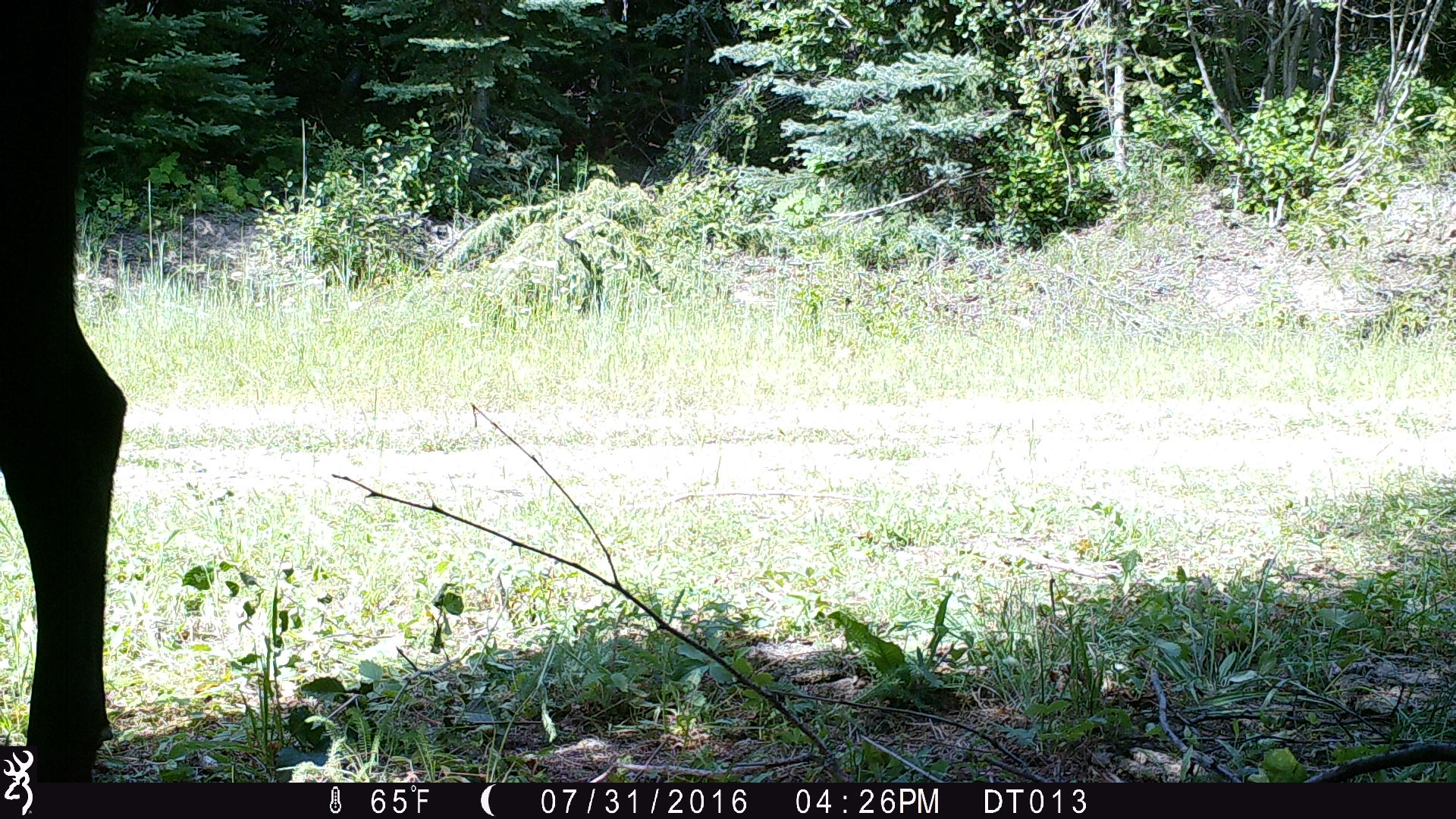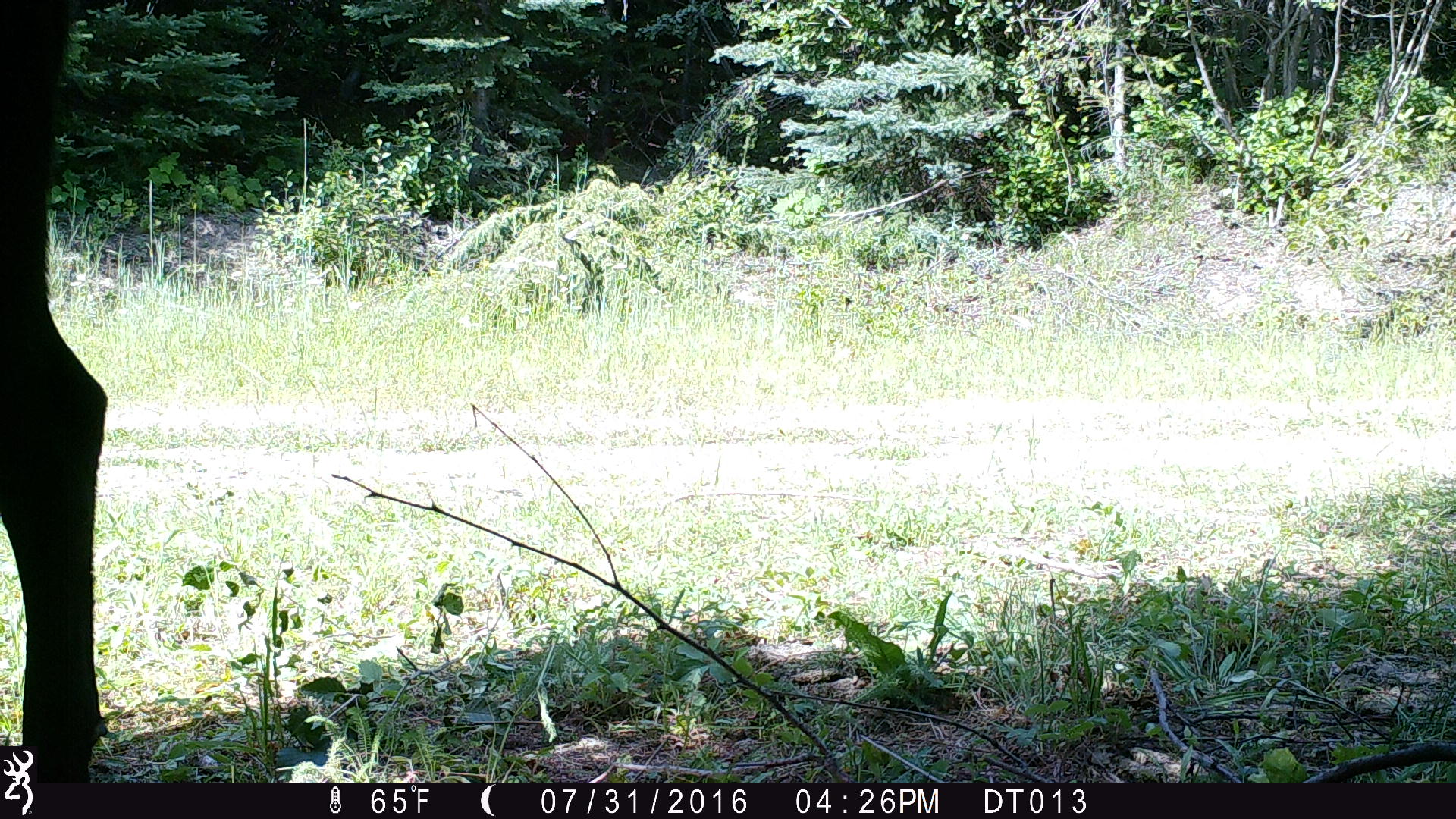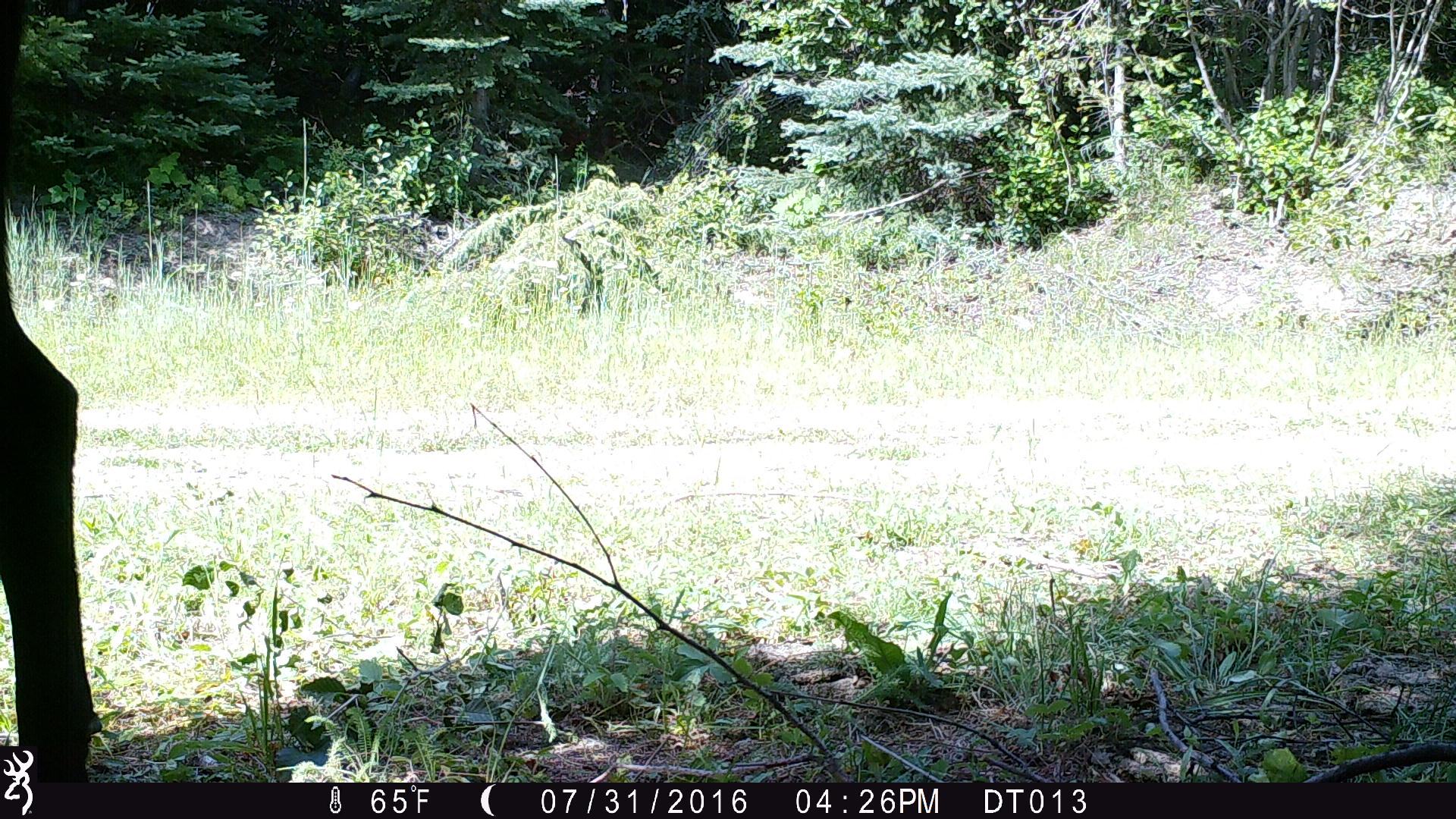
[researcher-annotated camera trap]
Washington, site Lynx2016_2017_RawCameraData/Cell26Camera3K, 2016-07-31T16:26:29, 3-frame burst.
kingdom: Animalia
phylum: Chordata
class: Mammalia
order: Artiodactyla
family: Bovidae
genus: Bos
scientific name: Bos taurus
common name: domestic cattle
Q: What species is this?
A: Domestic cattle (Bos taurus).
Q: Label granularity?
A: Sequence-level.